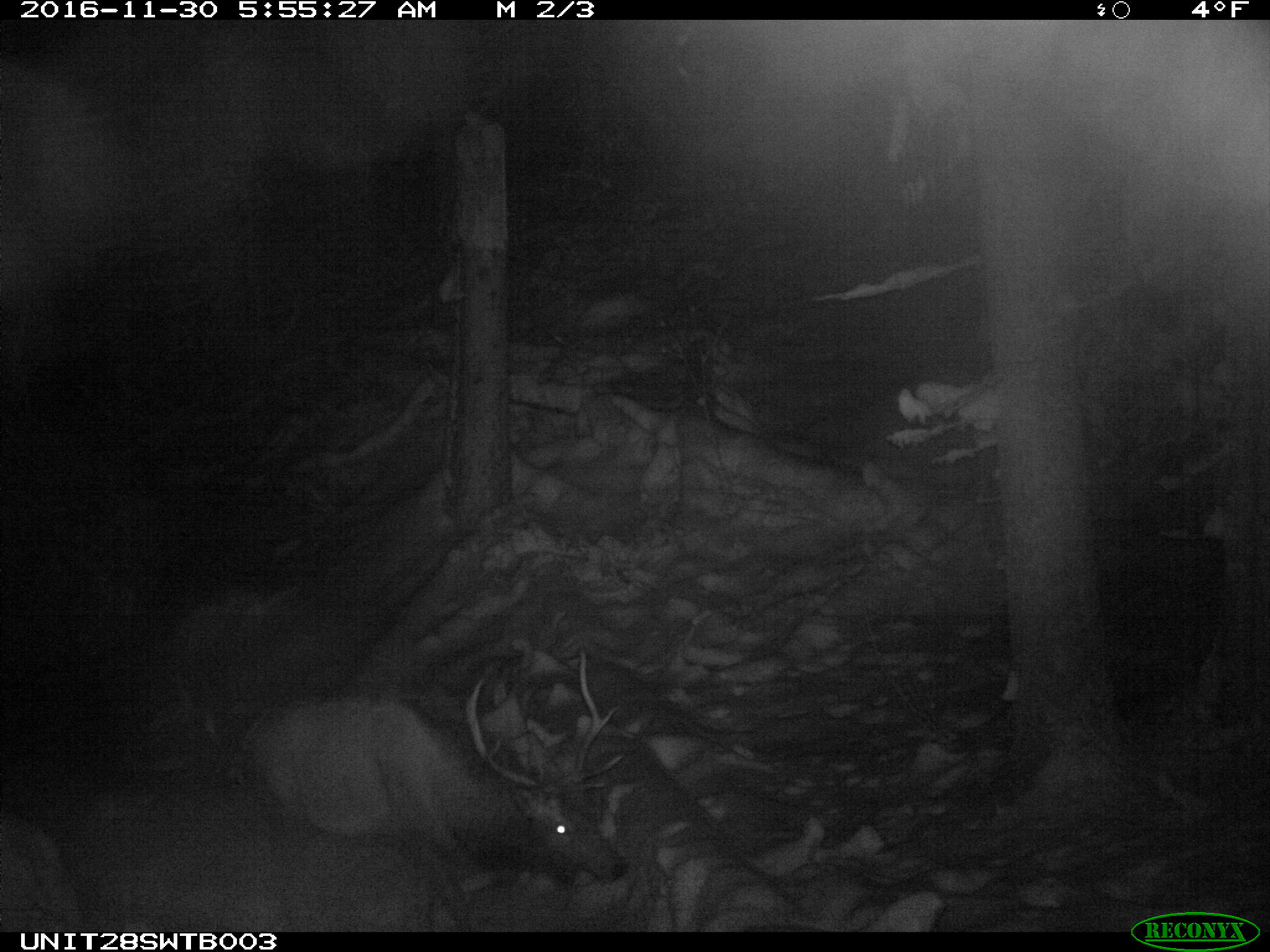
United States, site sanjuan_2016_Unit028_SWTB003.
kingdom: Animalia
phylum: Chordata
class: Mammalia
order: Artiodactyla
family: Cervidae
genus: Cervus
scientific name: Cervus elaphus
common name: red deer